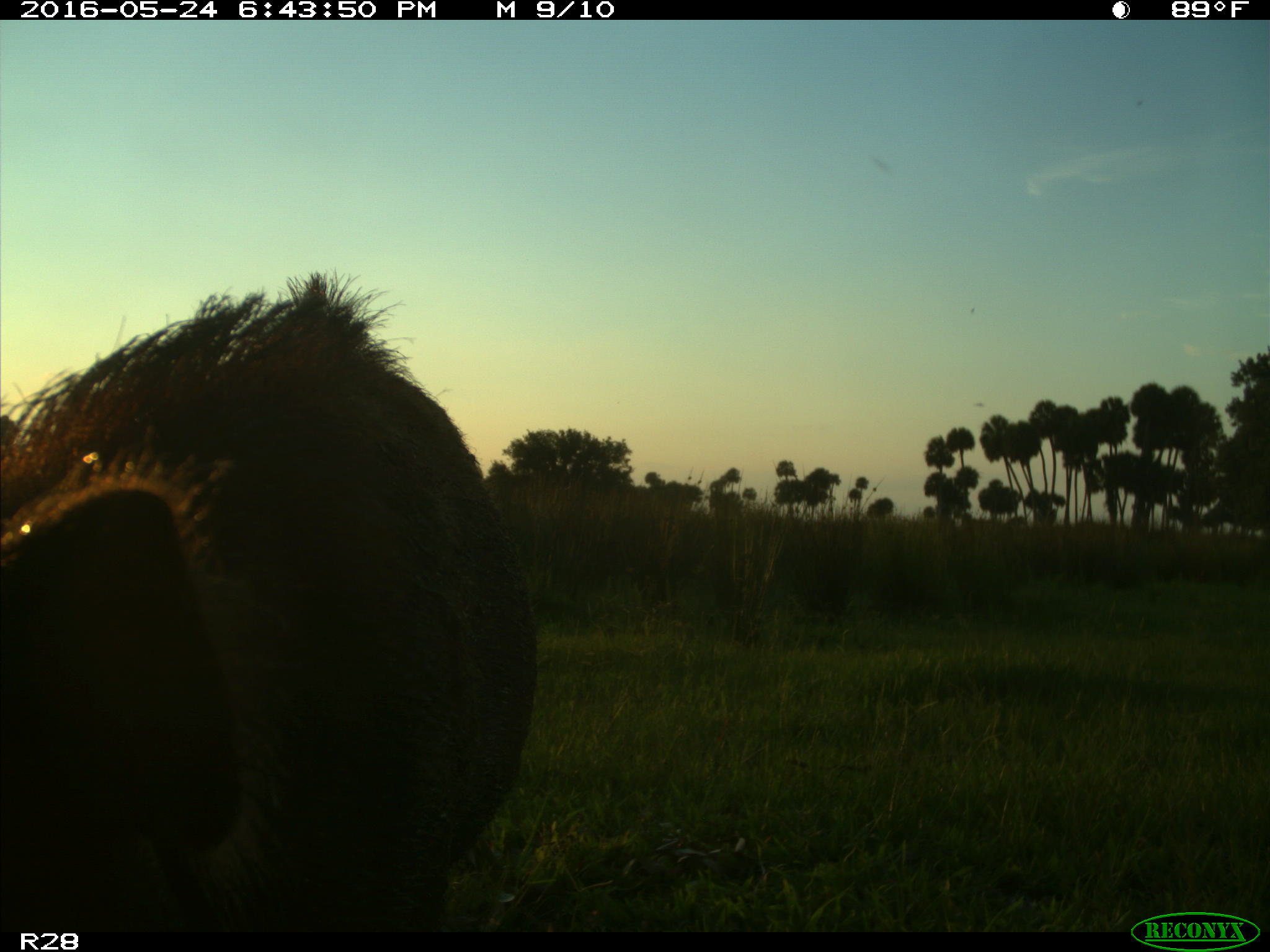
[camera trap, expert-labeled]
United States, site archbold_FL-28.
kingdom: Animalia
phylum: Chordata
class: Mammalia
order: Artiodactyla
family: Suidae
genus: Sus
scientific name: Sus scrofa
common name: wild boar